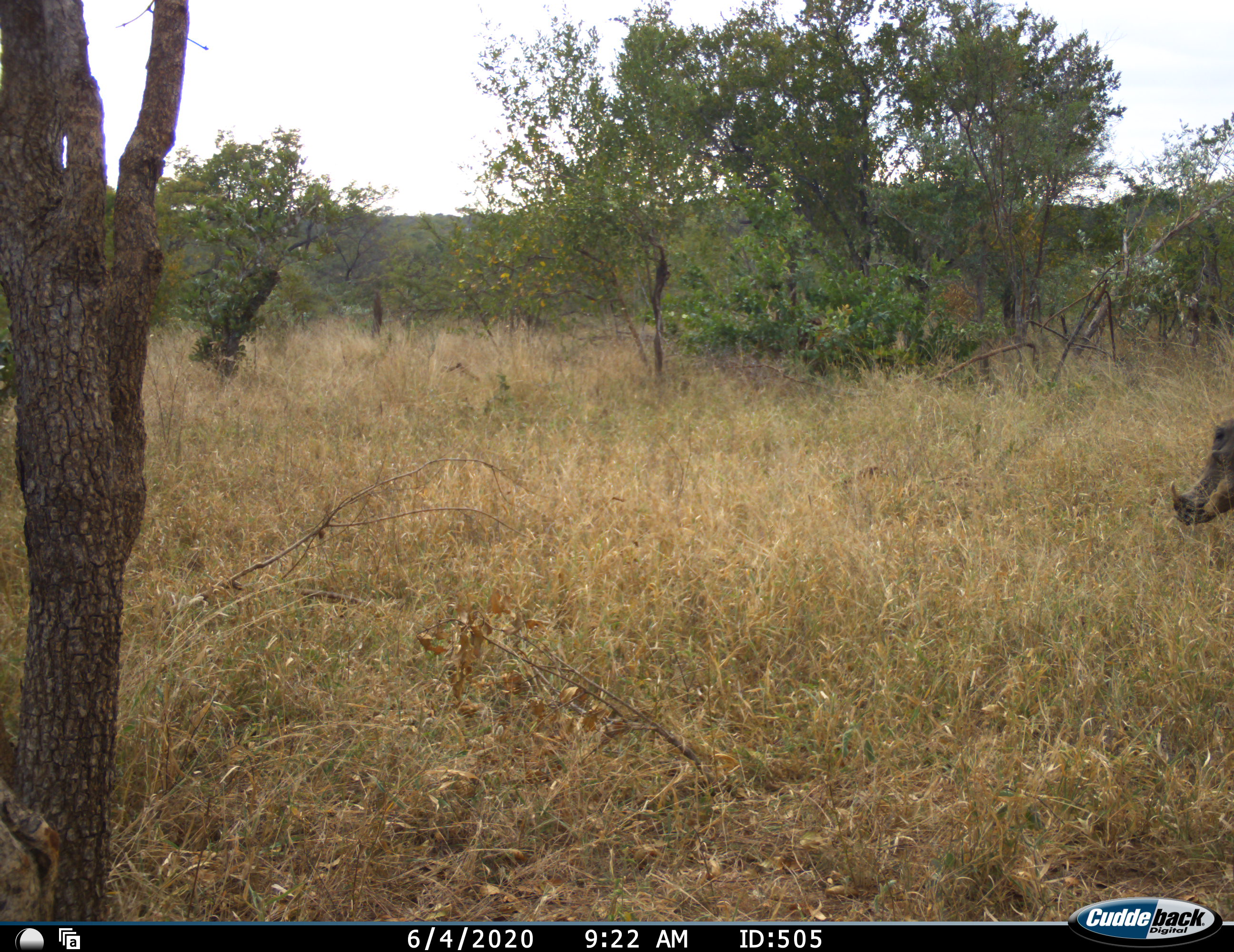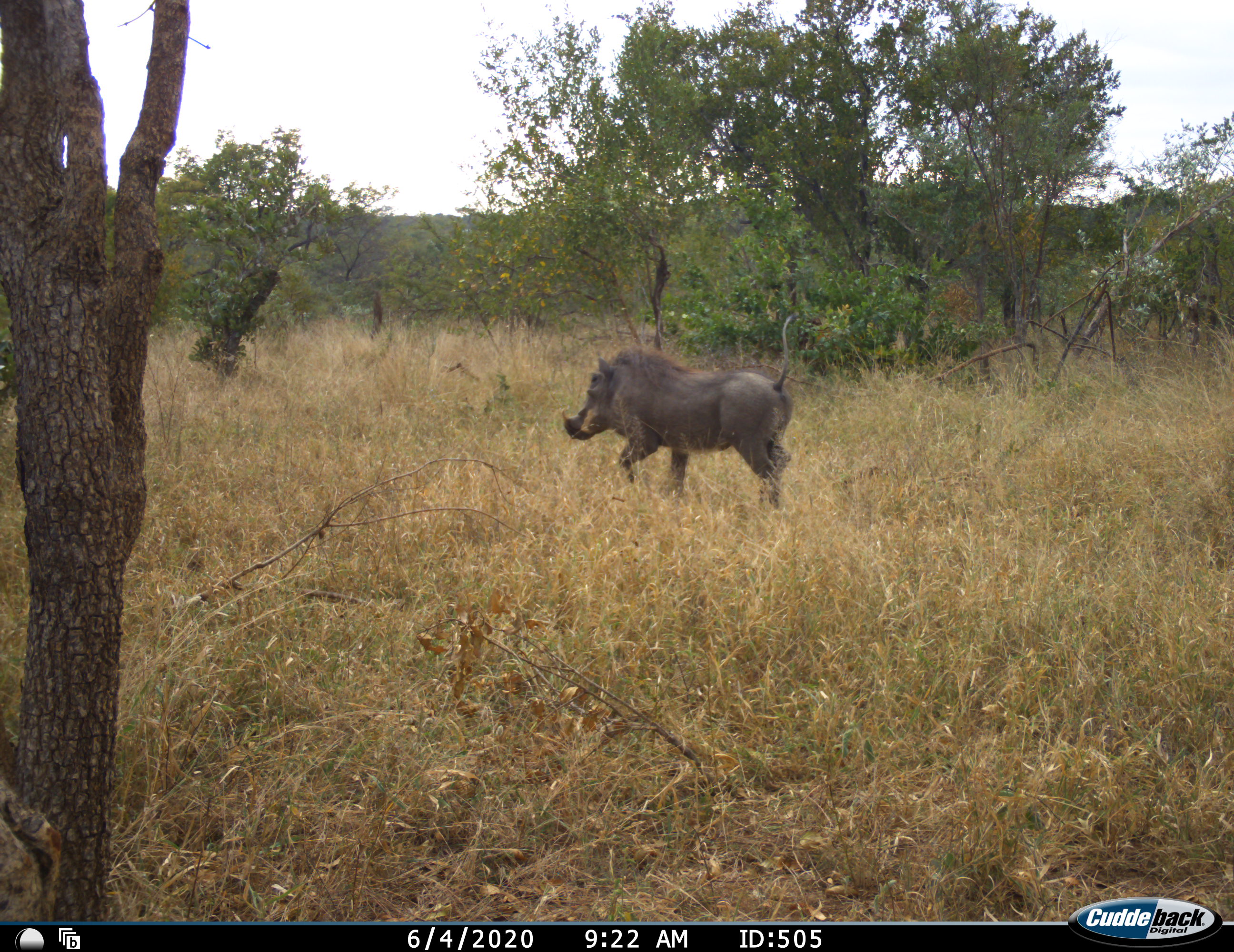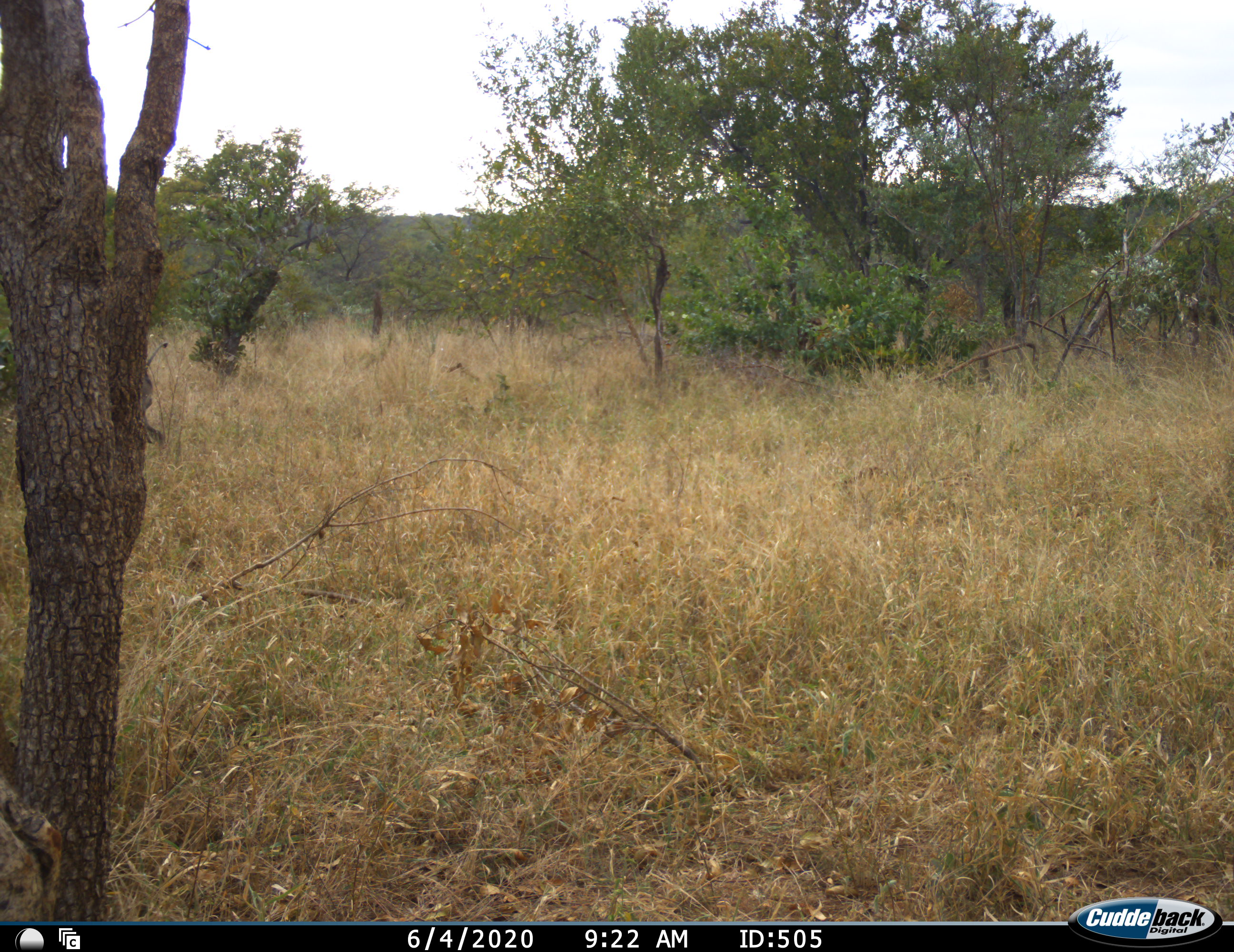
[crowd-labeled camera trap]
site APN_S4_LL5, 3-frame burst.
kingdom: Animalia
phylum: Chordata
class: Mammalia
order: Artiodactyla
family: Suidae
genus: Phacochoerus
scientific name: Phacochoerus africanus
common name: warthog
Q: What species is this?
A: Warthog (Phacochoerus africanus).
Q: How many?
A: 1.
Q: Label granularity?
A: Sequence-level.